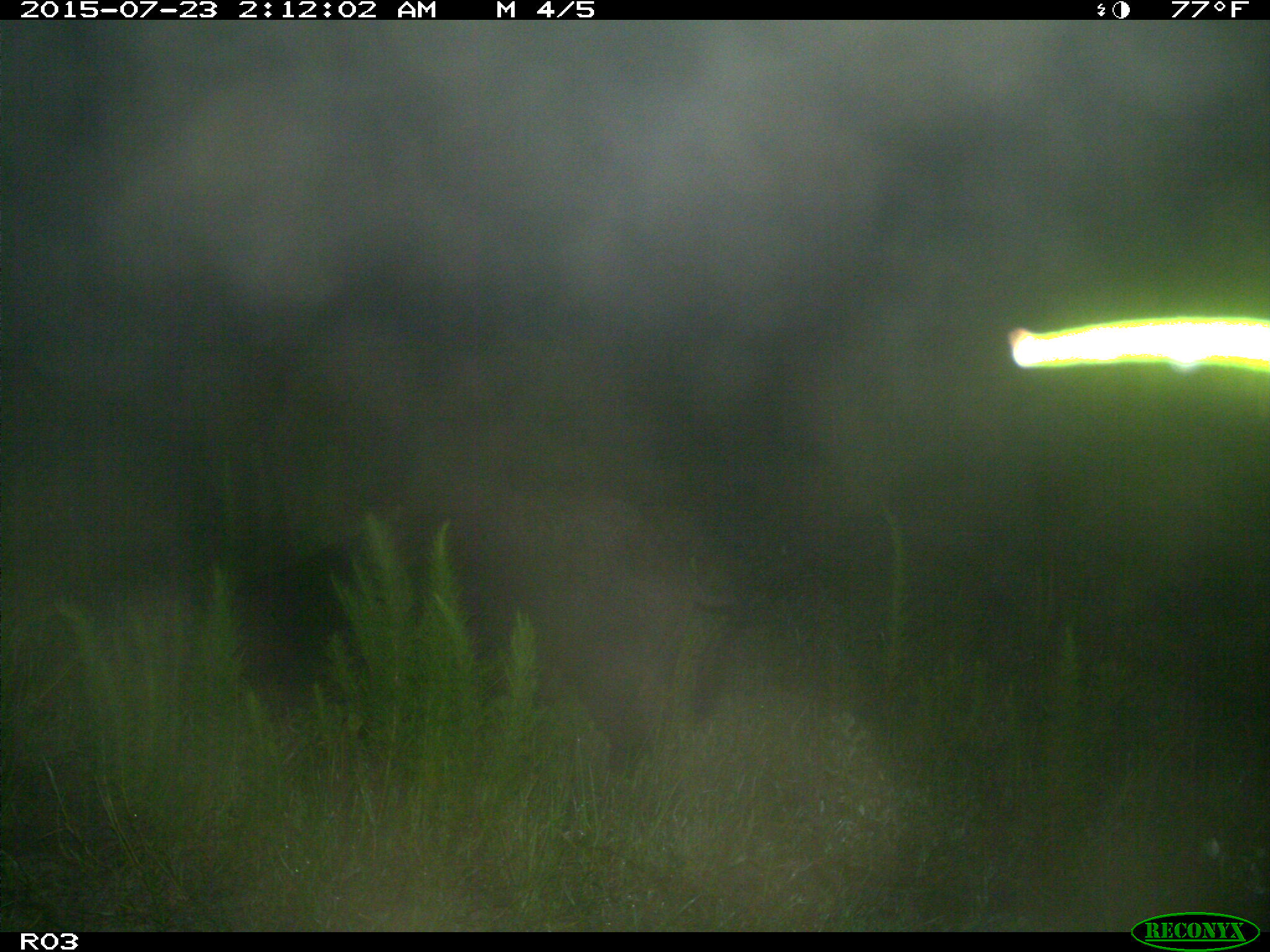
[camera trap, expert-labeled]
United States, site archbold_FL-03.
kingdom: Animalia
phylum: Chordata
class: Mammalia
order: Artiodactyla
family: Suidae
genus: Sus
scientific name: Sus scrofa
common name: wild boar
Sus scrofa (wild boar).